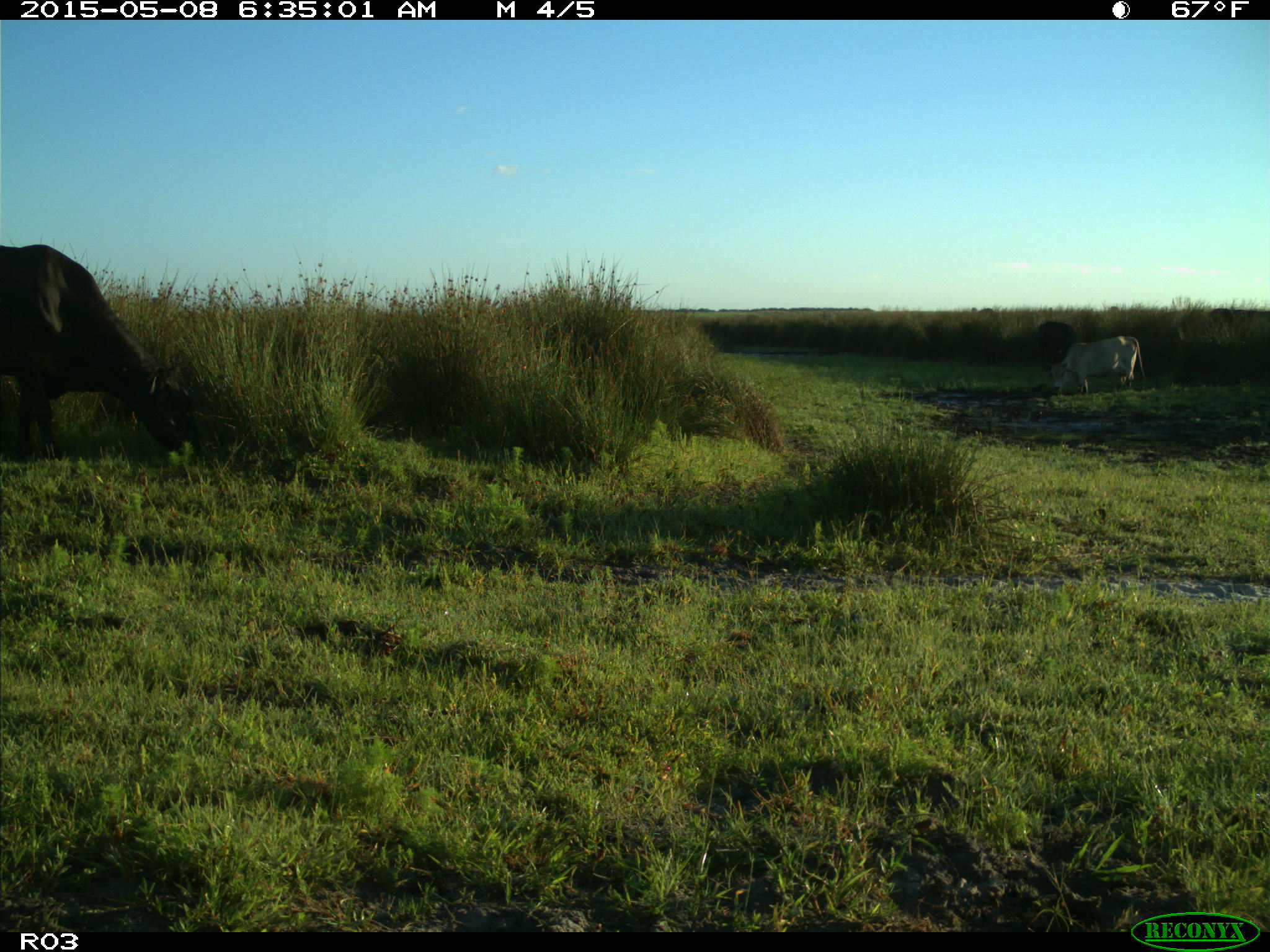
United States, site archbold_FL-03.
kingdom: Animalia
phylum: Chordata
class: Mammalia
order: Artiodactyla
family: Bovidae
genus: Bos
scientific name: Bos taurus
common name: domestic cow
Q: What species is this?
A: Bos taurus (domestic cow).